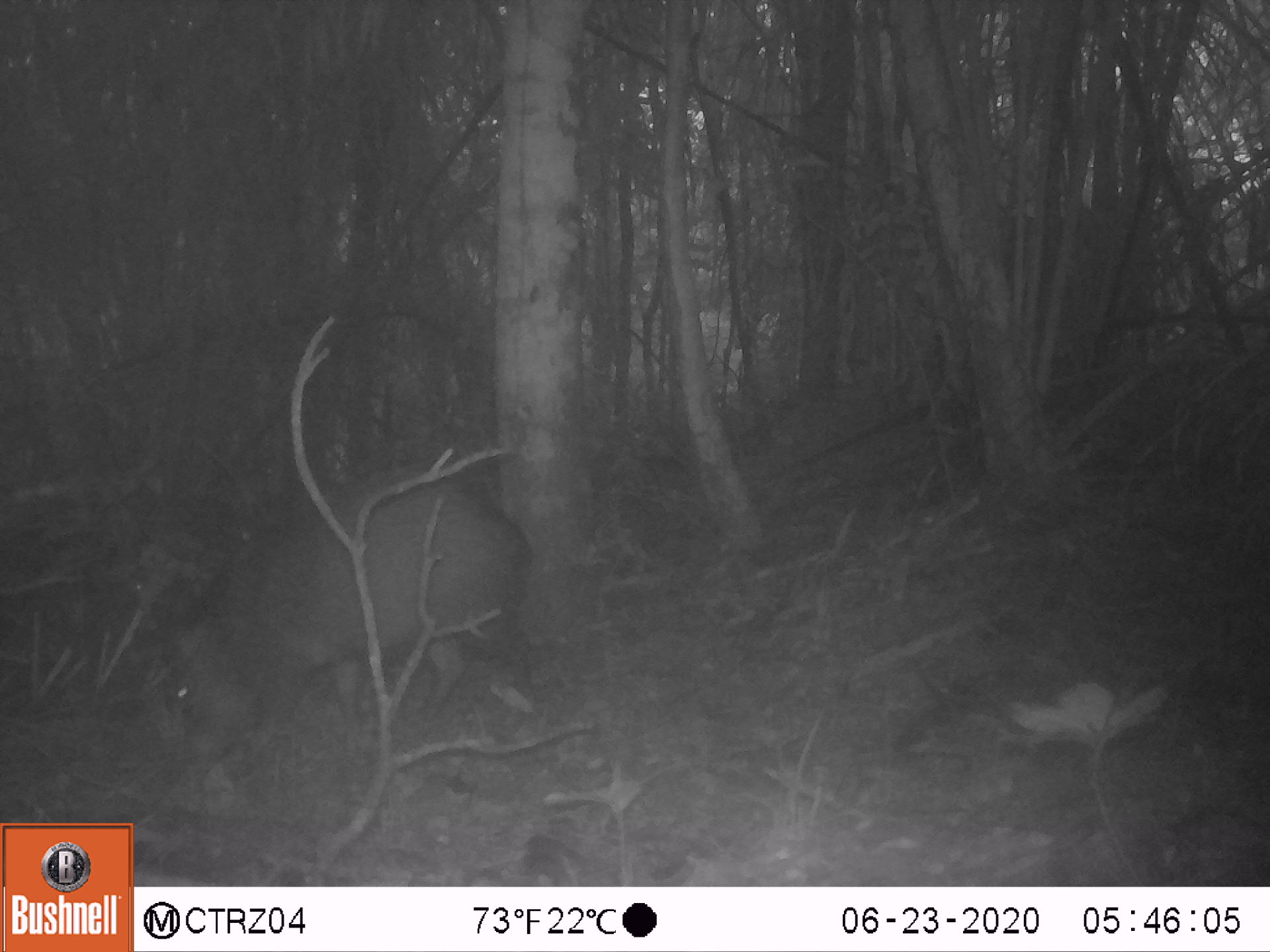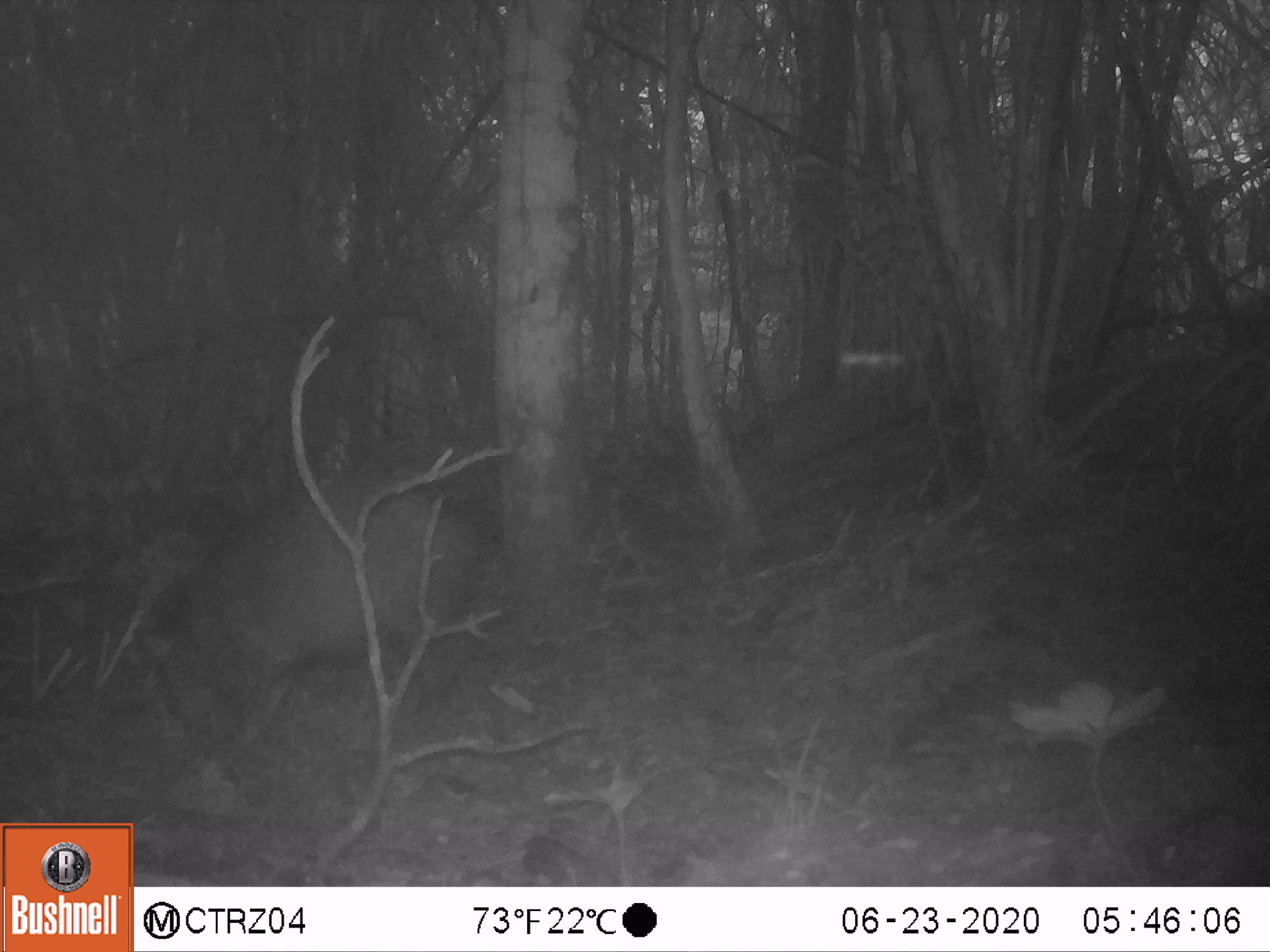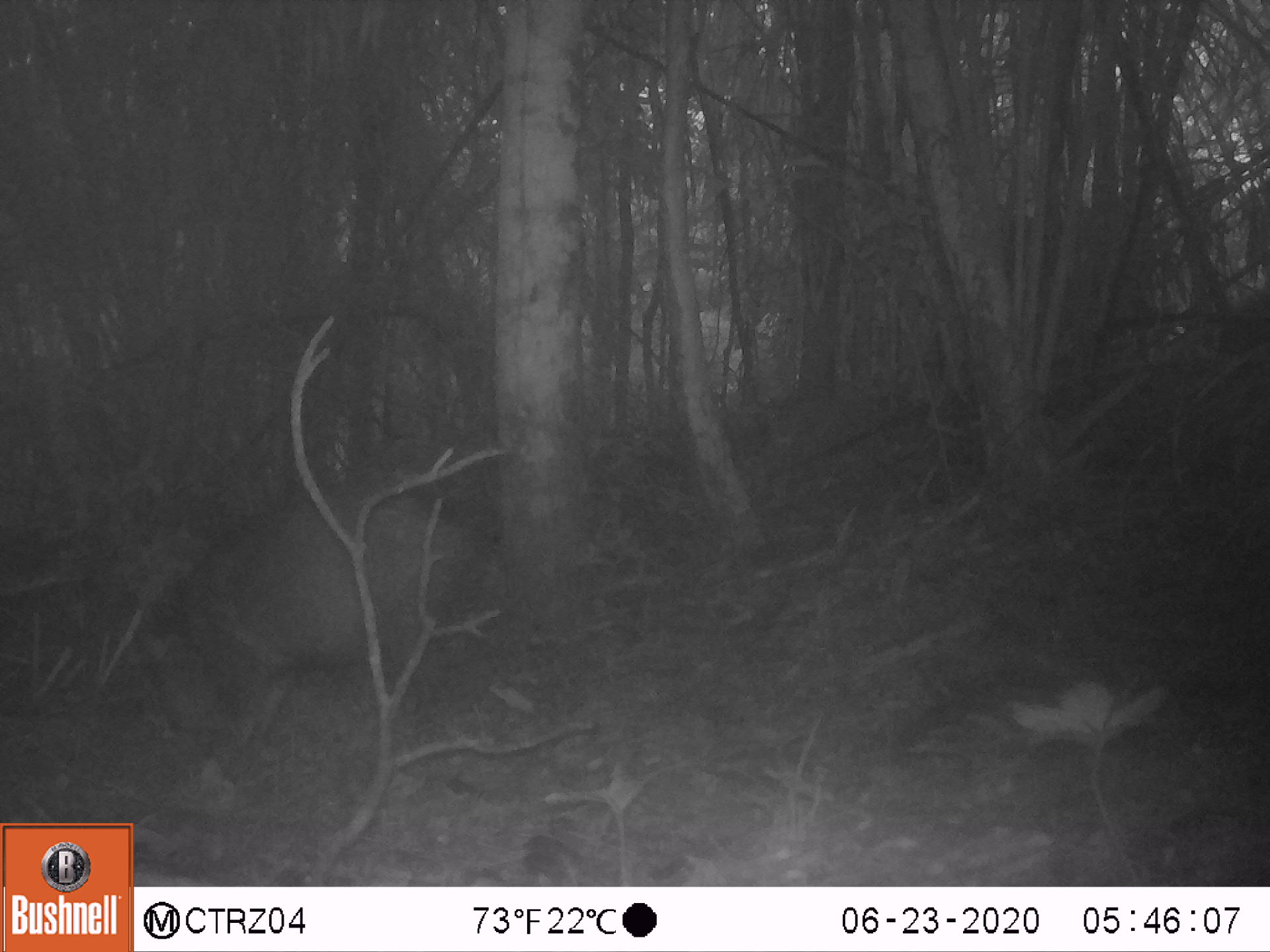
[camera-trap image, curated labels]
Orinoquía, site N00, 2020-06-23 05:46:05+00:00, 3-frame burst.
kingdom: Animalia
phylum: Chordata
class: Mammalia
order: Artiodactyla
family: Tayassuidae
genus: Pecari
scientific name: Pecari tajacu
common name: collared peccary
Collared peccary (Pecari tajacu).